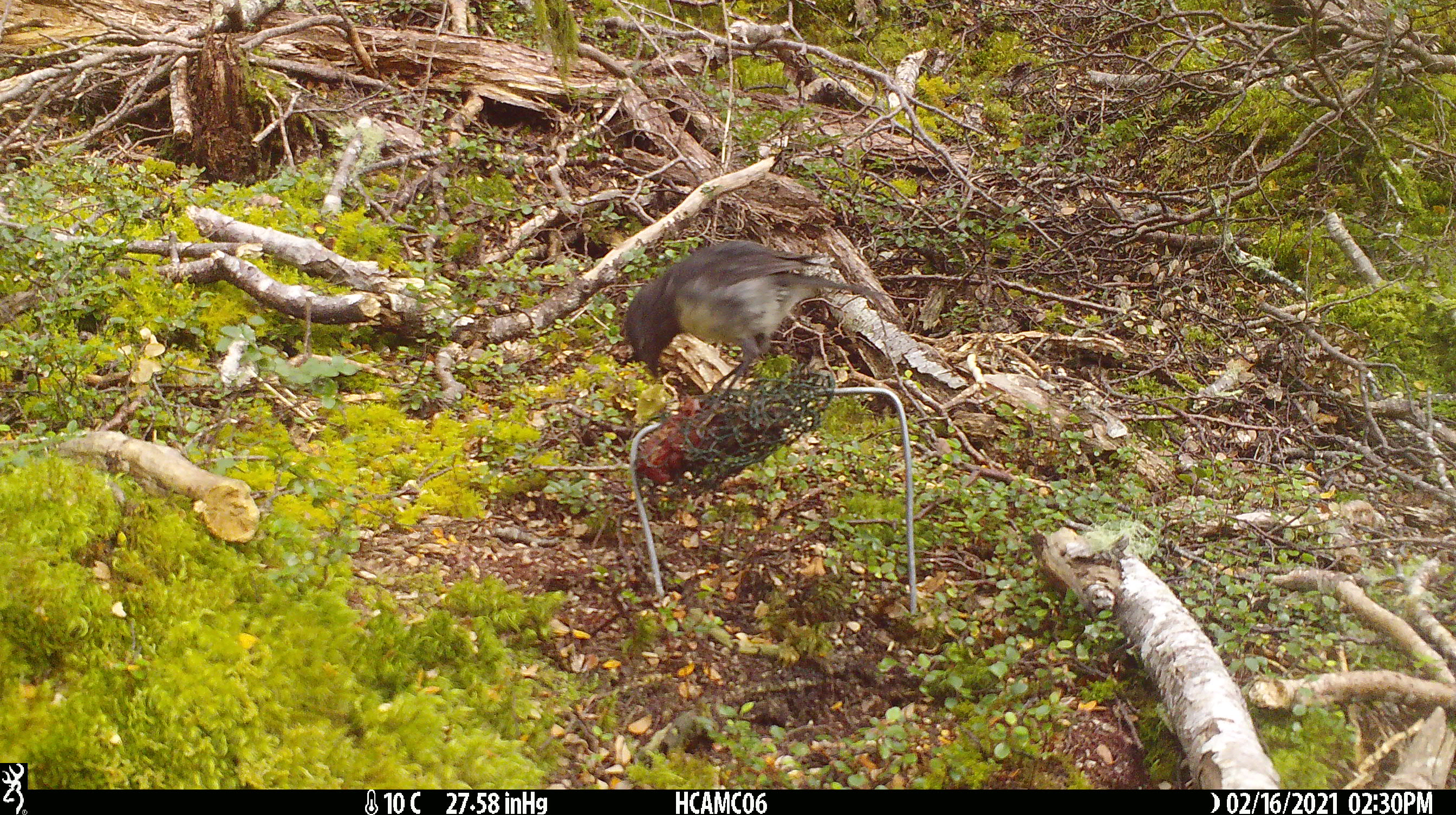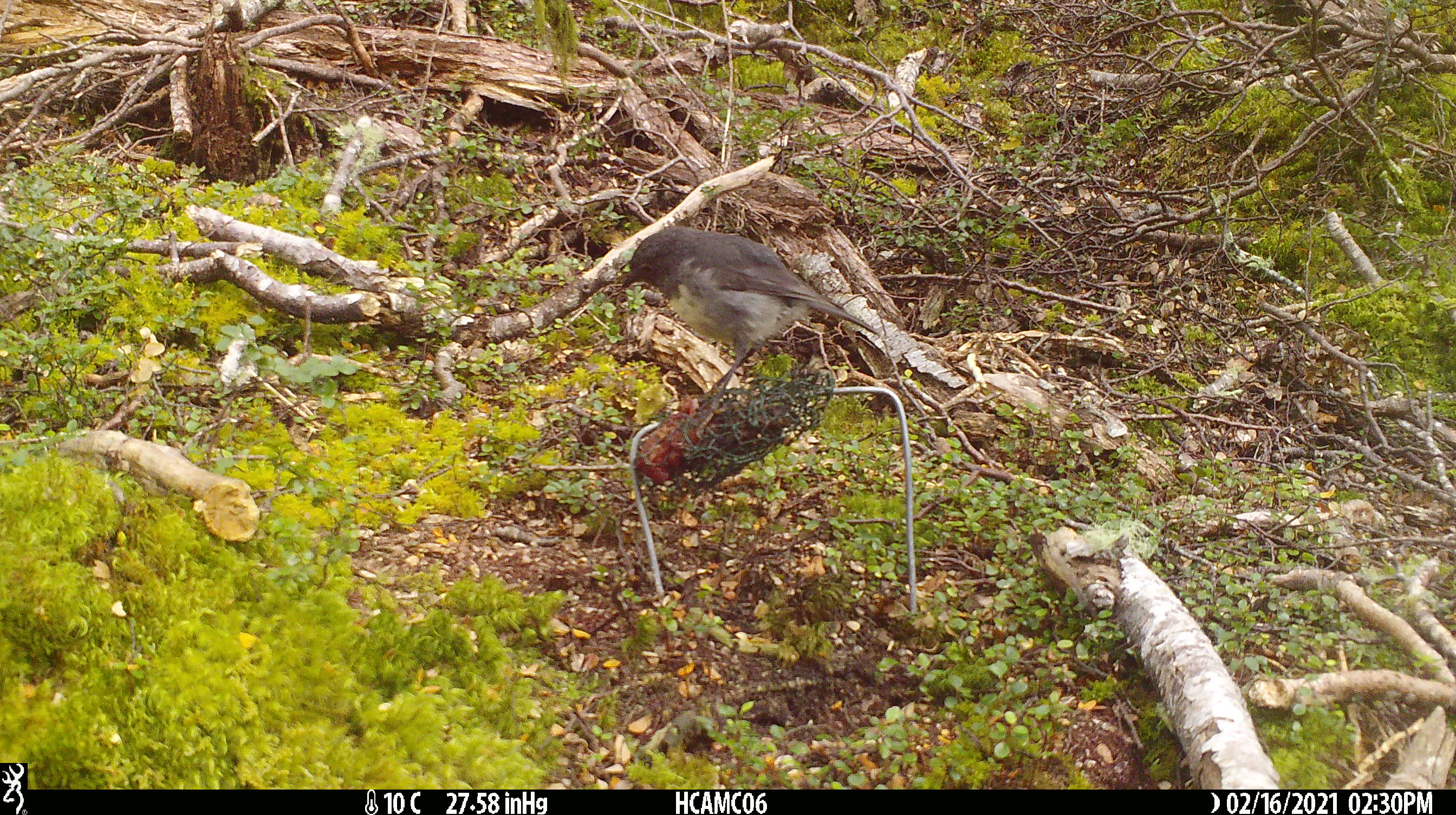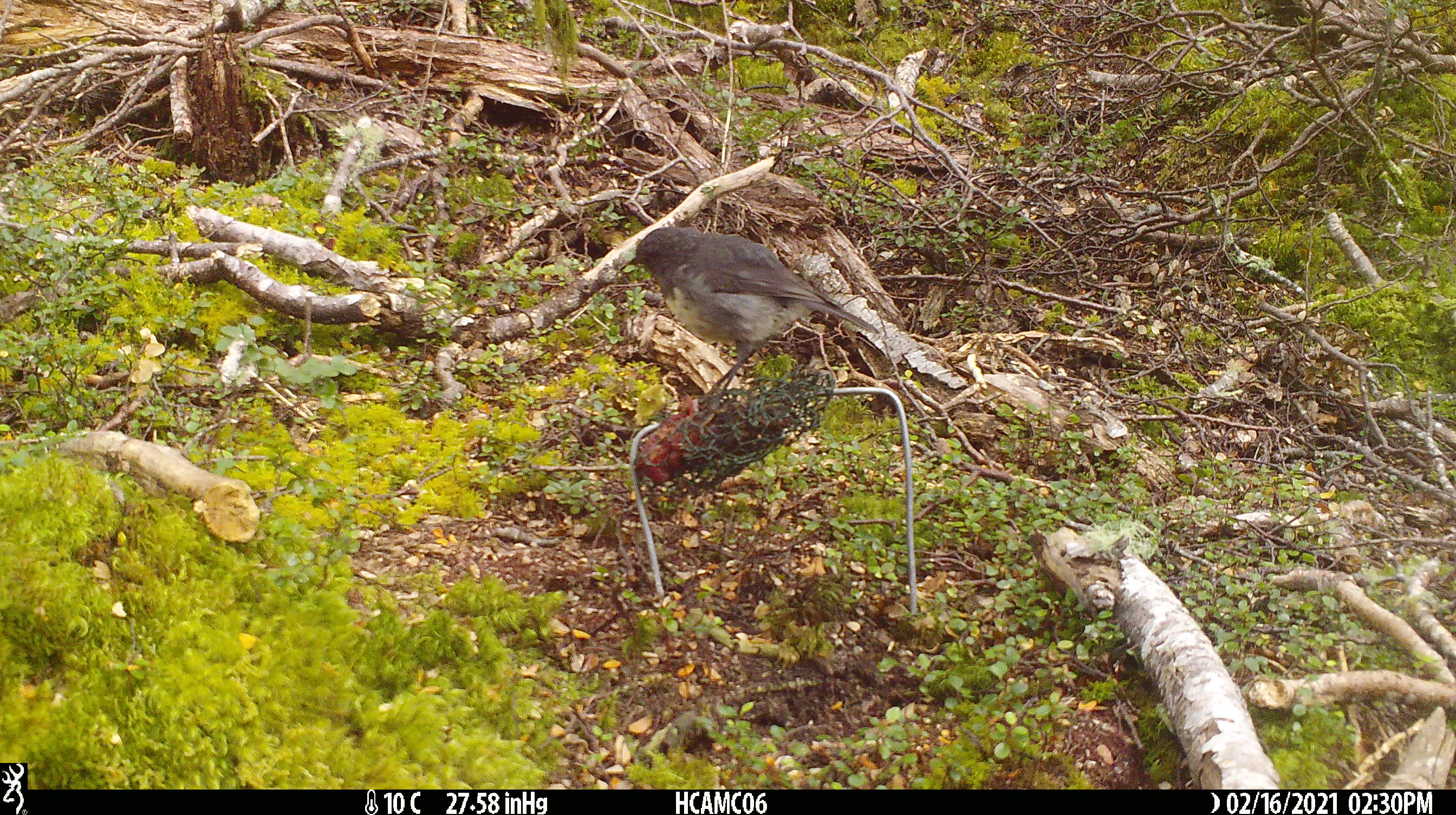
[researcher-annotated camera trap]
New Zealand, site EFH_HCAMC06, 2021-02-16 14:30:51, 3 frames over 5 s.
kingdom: Animalia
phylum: Chordata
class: Aves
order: Passeriformes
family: Petroicidae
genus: Petroica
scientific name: Petroica australis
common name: new zealand robin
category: robin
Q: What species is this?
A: Robin (new zealand robin) (Petroica australis).